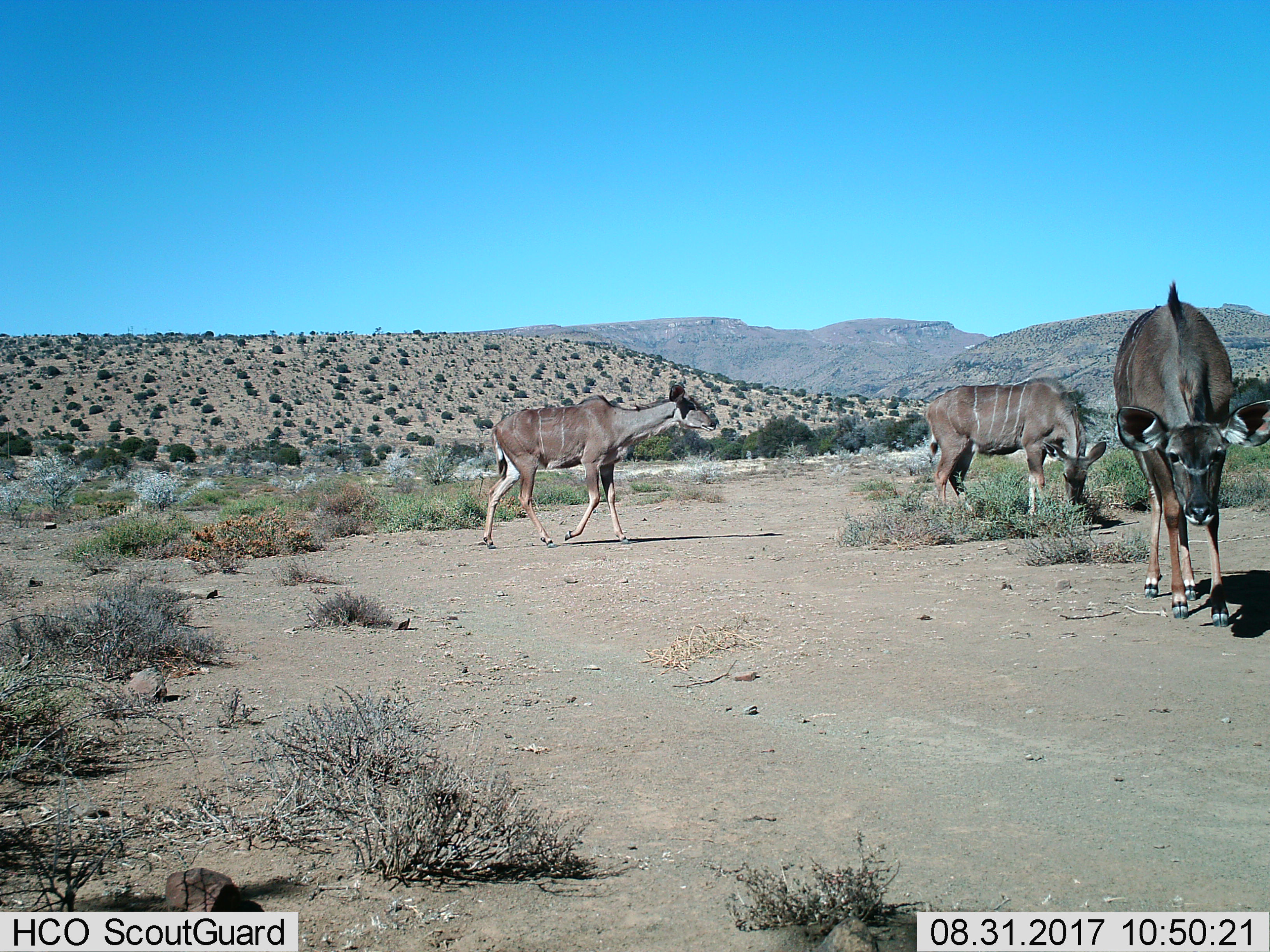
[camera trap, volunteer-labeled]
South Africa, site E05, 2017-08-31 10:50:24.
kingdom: Animalia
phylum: Chordata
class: Mammalia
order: Artiodactyla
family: Bovidae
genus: Tragelaphus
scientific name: Tragelaphus strepsiceros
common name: greater kudu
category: kudu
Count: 3.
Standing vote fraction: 44%.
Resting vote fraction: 0%.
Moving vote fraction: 89%.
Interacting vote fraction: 11%.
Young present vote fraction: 0%.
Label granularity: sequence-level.